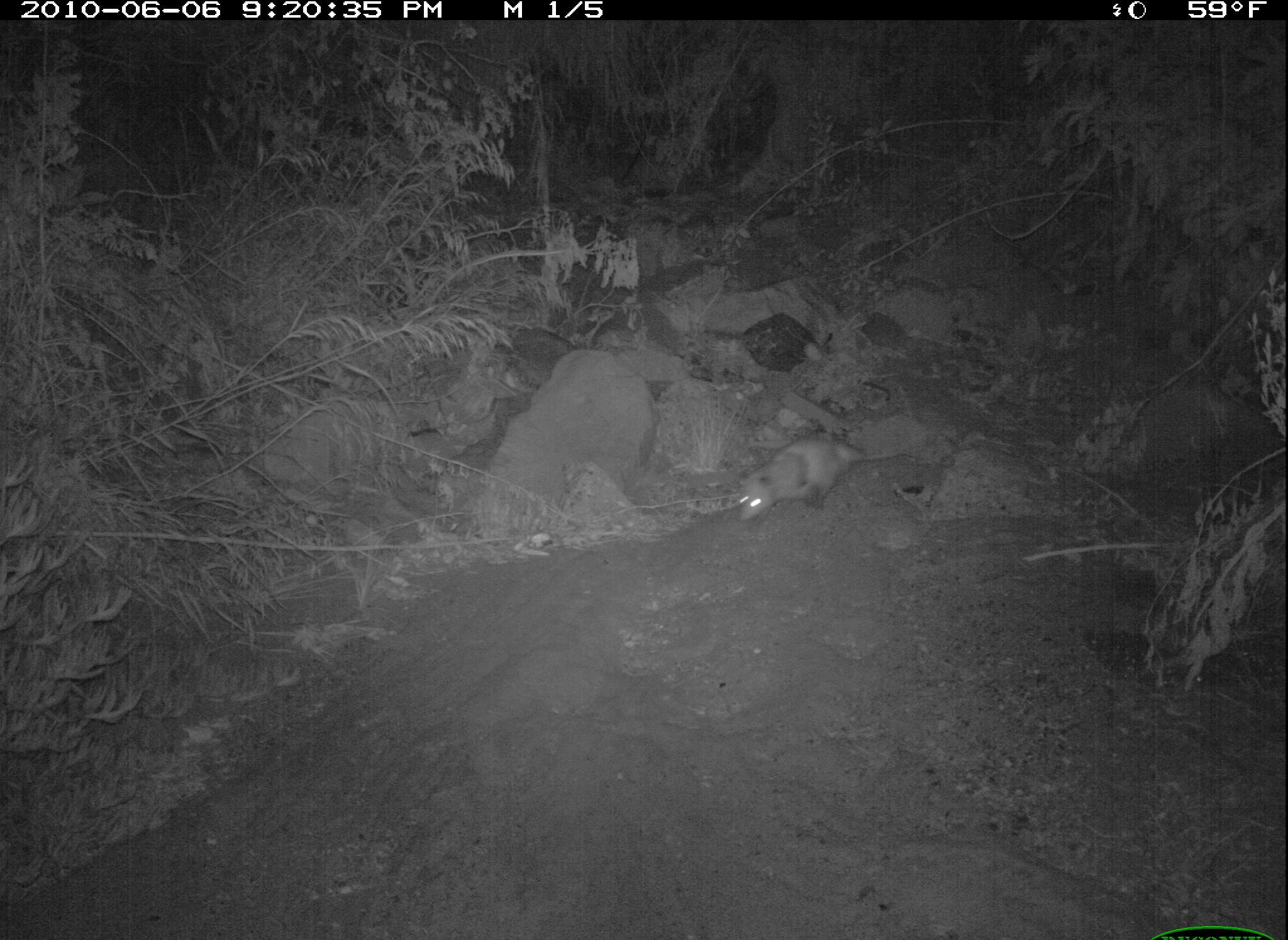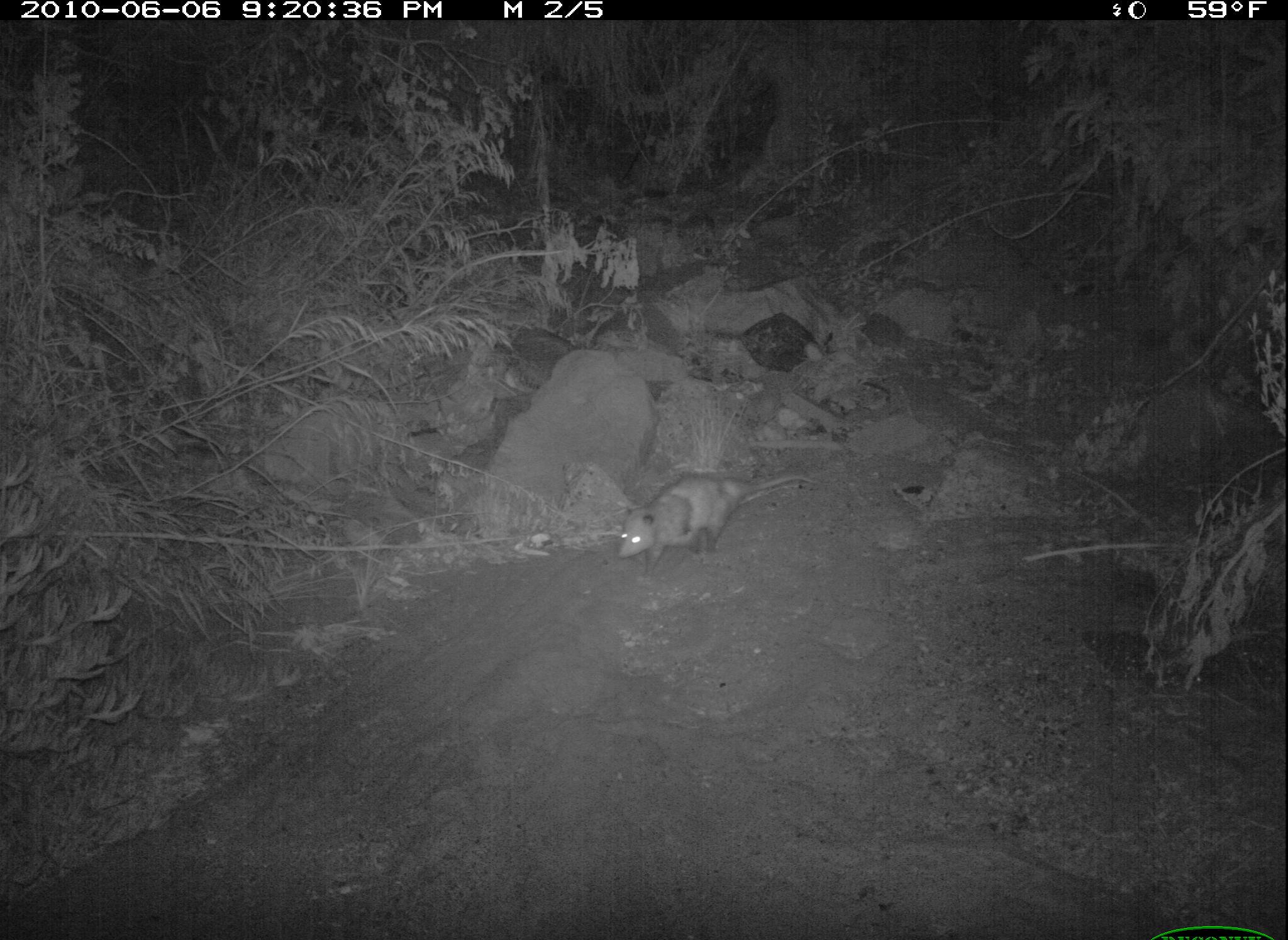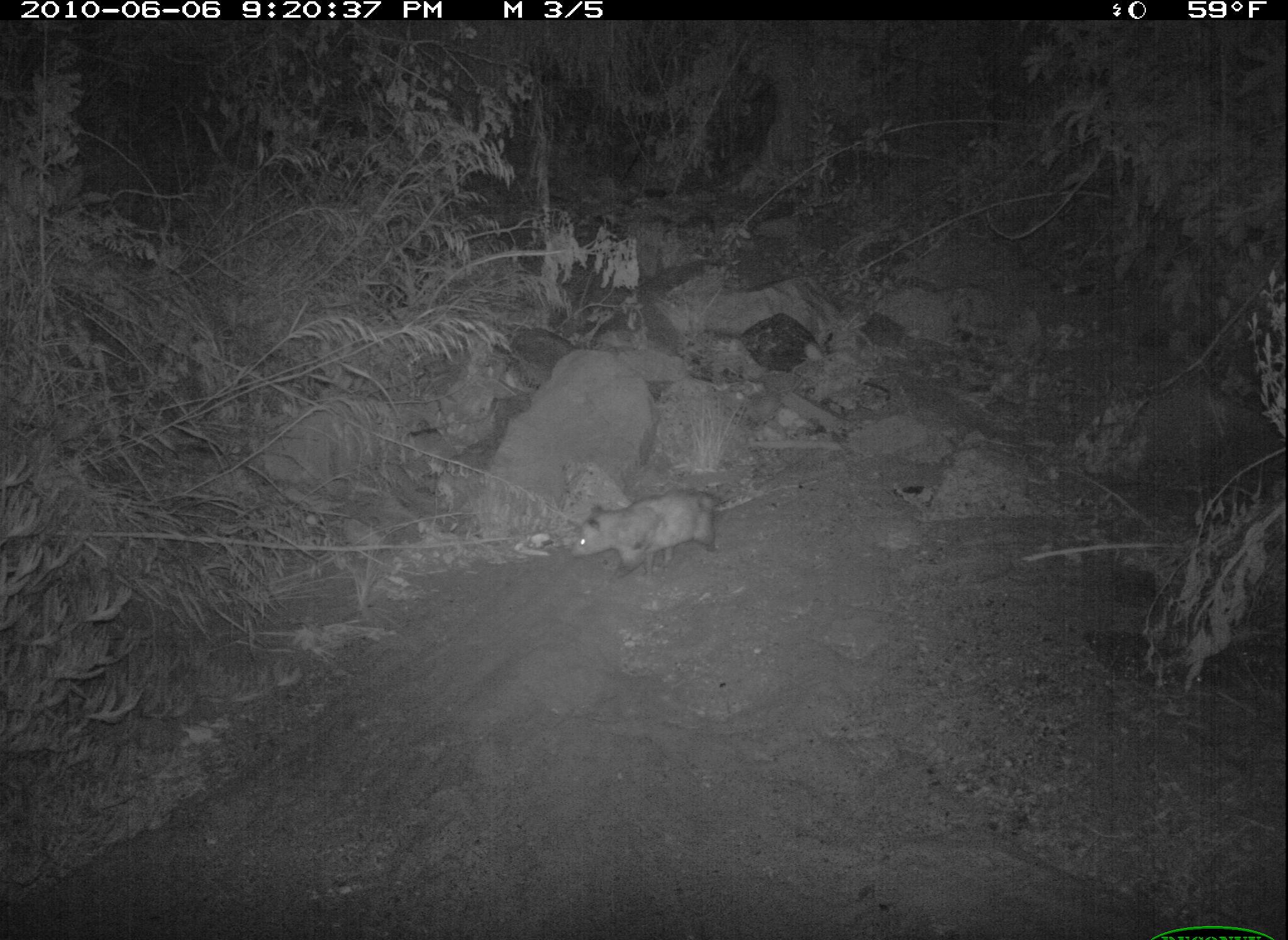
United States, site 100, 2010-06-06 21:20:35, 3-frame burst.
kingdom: Animalia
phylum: Chordata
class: Mammalia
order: Didelphimorphia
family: Didelphidae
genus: Didelphis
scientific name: Didelphis virginiana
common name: virginia opossum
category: opossum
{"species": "opossum (virginia opossum) (Didelphis virginiana)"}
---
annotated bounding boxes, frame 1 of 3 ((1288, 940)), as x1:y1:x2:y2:
opossum: 696:420:955:541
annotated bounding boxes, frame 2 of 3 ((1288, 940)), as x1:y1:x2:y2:
opossum: 605:459:829:572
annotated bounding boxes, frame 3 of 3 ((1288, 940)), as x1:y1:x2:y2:
opossum: 564:478:755:585